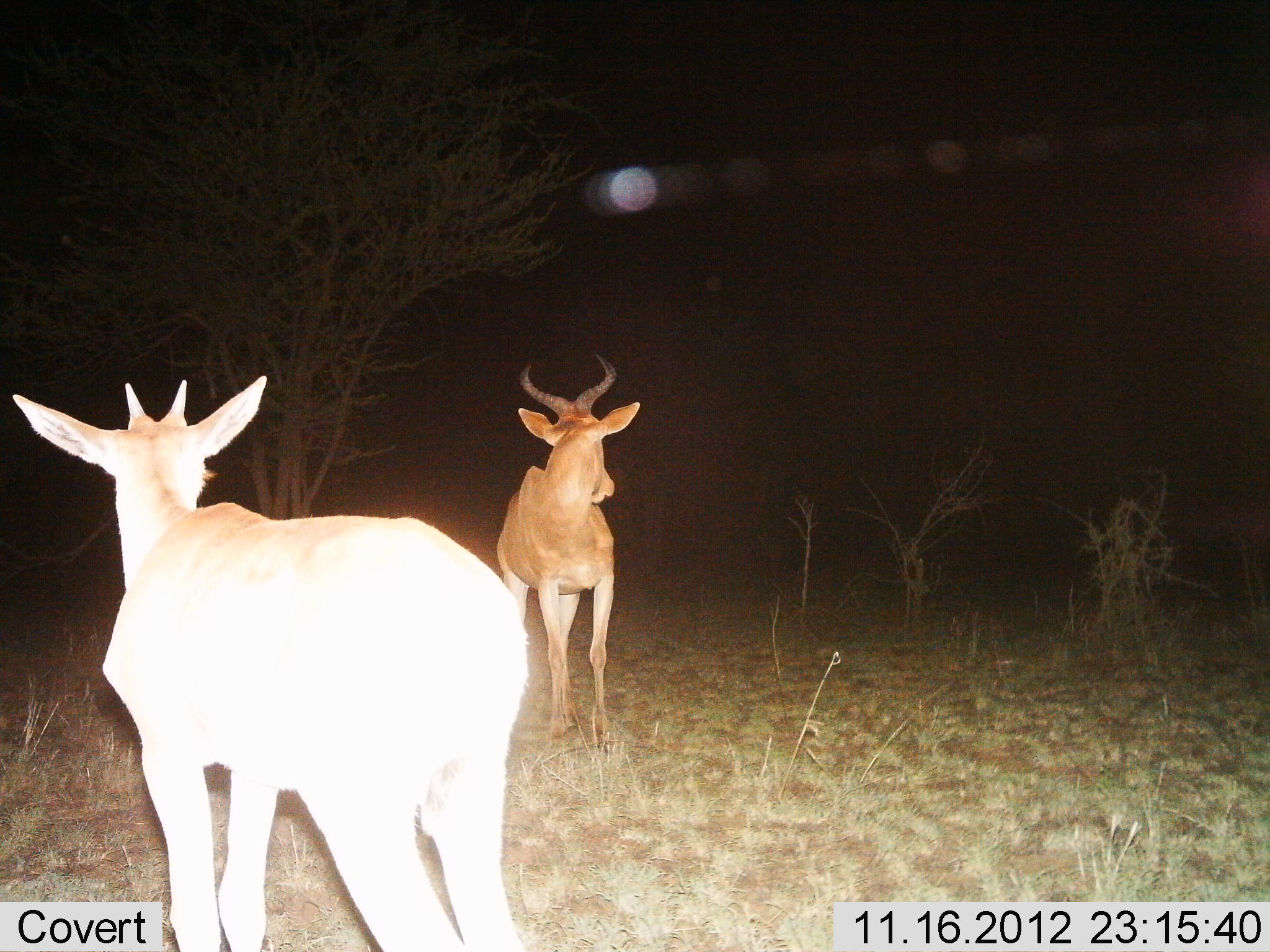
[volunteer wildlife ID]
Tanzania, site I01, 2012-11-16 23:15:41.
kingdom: Animalia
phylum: Chordata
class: Mammalia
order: Artiodactyla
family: Bovidae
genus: Alcelaphus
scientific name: Alcelaphus buselaphus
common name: hartebeest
Hartebeest (Alcelaphus buselaphus), count 2. Behavior (volunteer vote fractions): standing 100%, resting 0%, moving 0%, interacting 0%. Young present (vote fraction): 10%. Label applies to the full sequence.